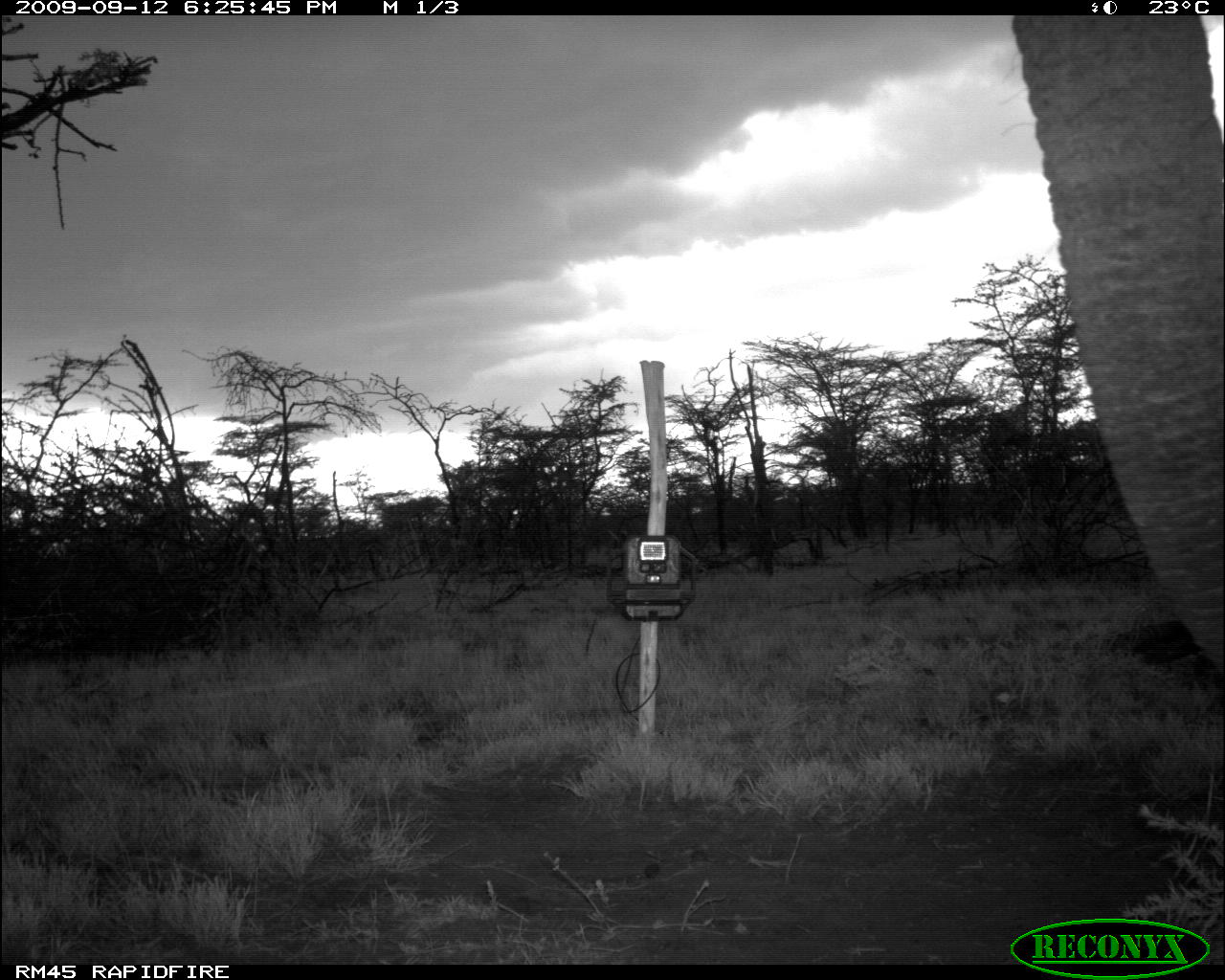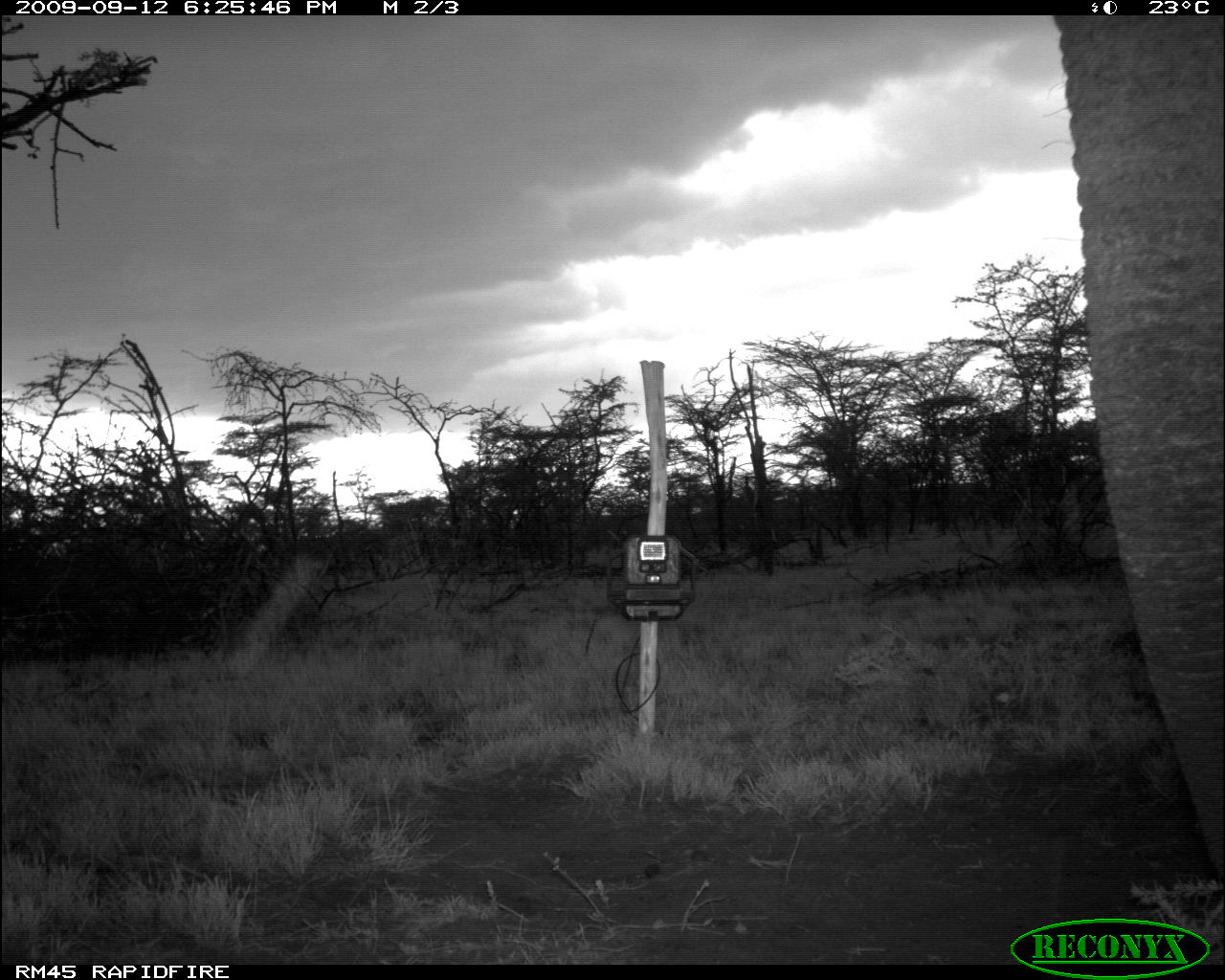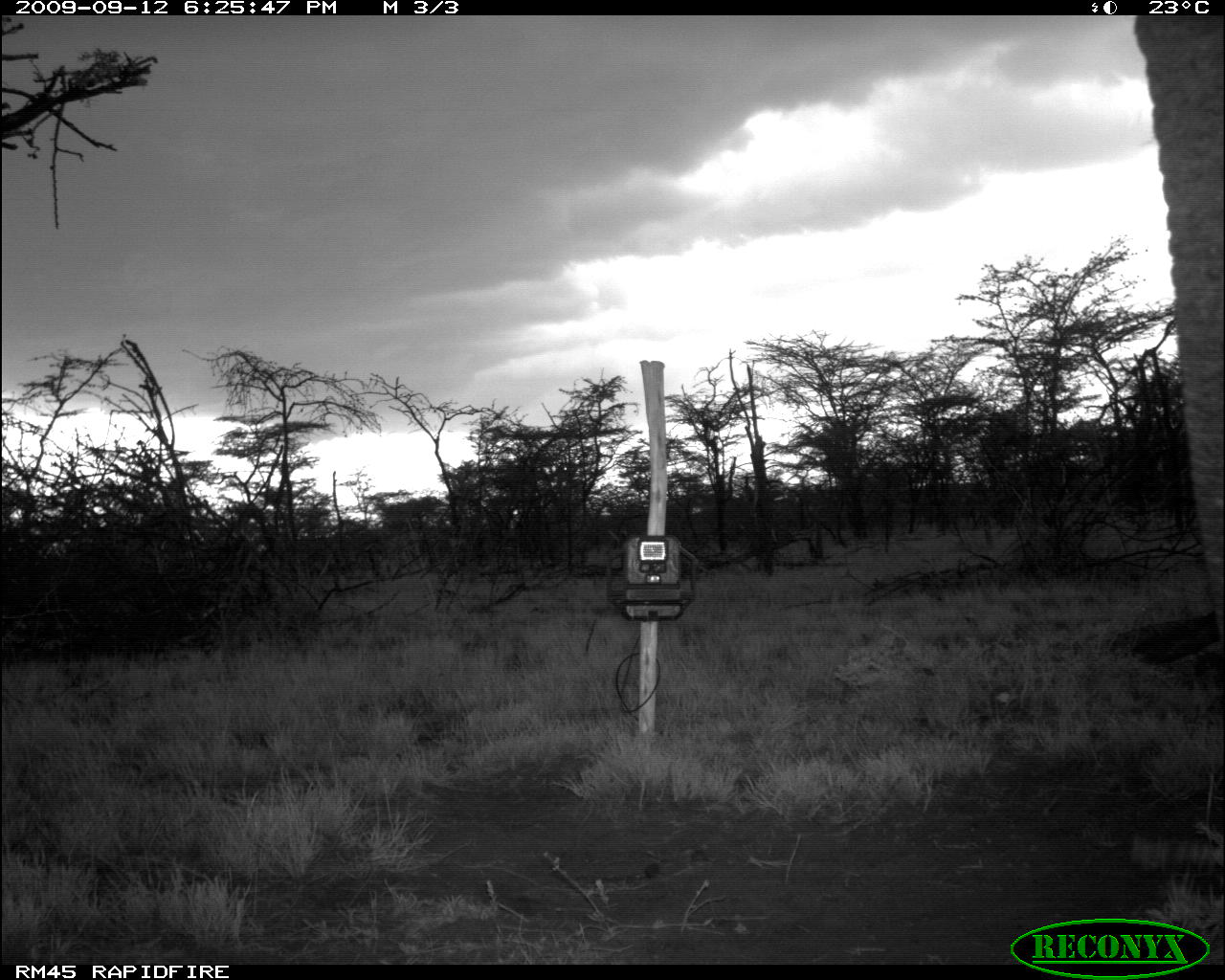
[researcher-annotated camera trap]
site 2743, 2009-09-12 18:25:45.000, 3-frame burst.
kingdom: Animalia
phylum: Chordata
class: Mammalia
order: Proboscidea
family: Elephantidae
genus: Loxodonta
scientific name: Loxodonta africana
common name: african bush elephant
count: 1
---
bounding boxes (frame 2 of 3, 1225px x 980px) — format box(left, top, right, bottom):
loxodonta africana: box(1046, 12, 1219, 893)